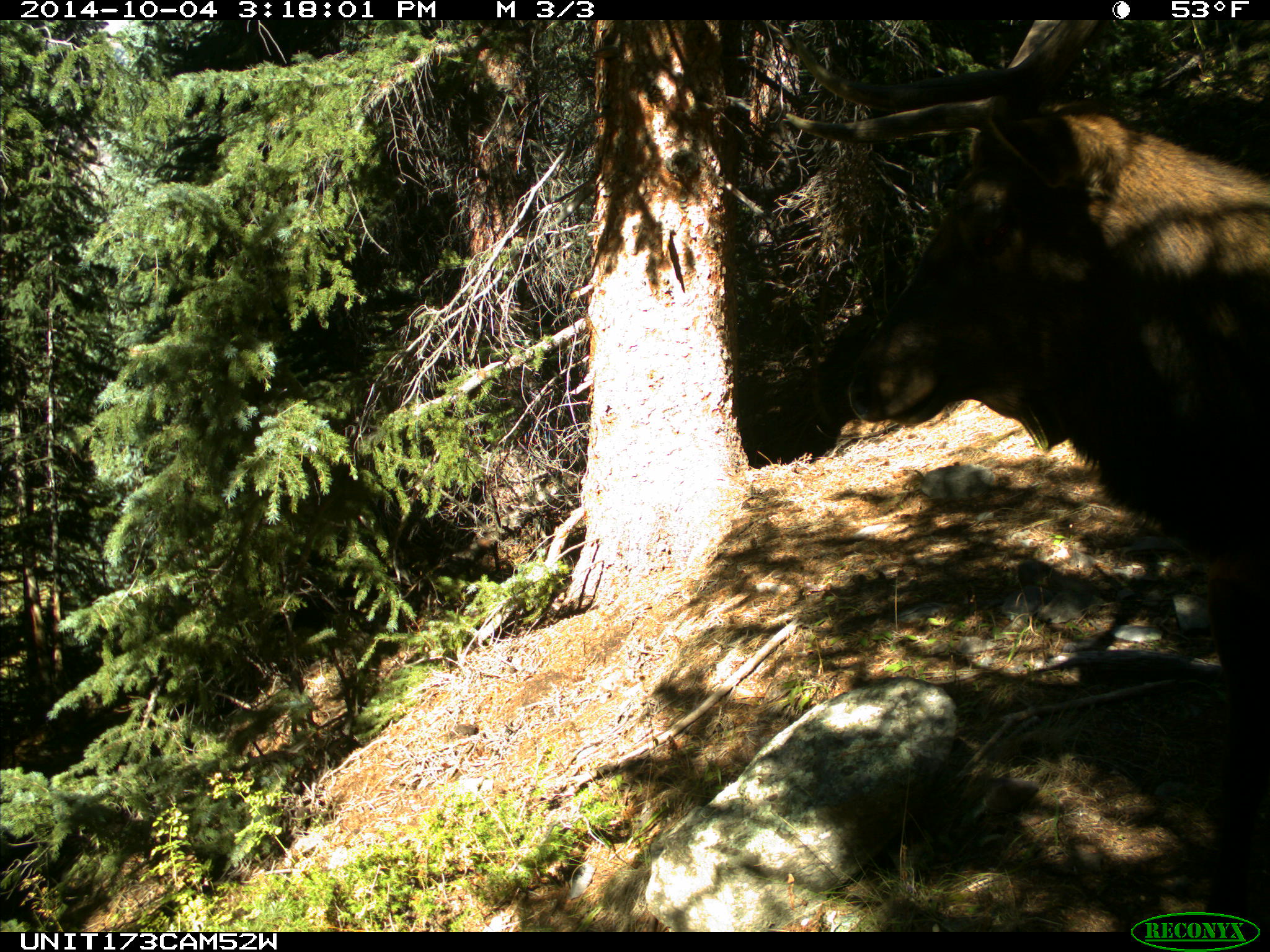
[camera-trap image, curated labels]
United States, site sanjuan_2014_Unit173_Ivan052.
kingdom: Animalia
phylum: Chordata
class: Mammalia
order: Artiodactyla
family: Cervidae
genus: Cervus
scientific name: Cervus elaphus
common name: red deer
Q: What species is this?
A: Cervus elaphus (red deer).